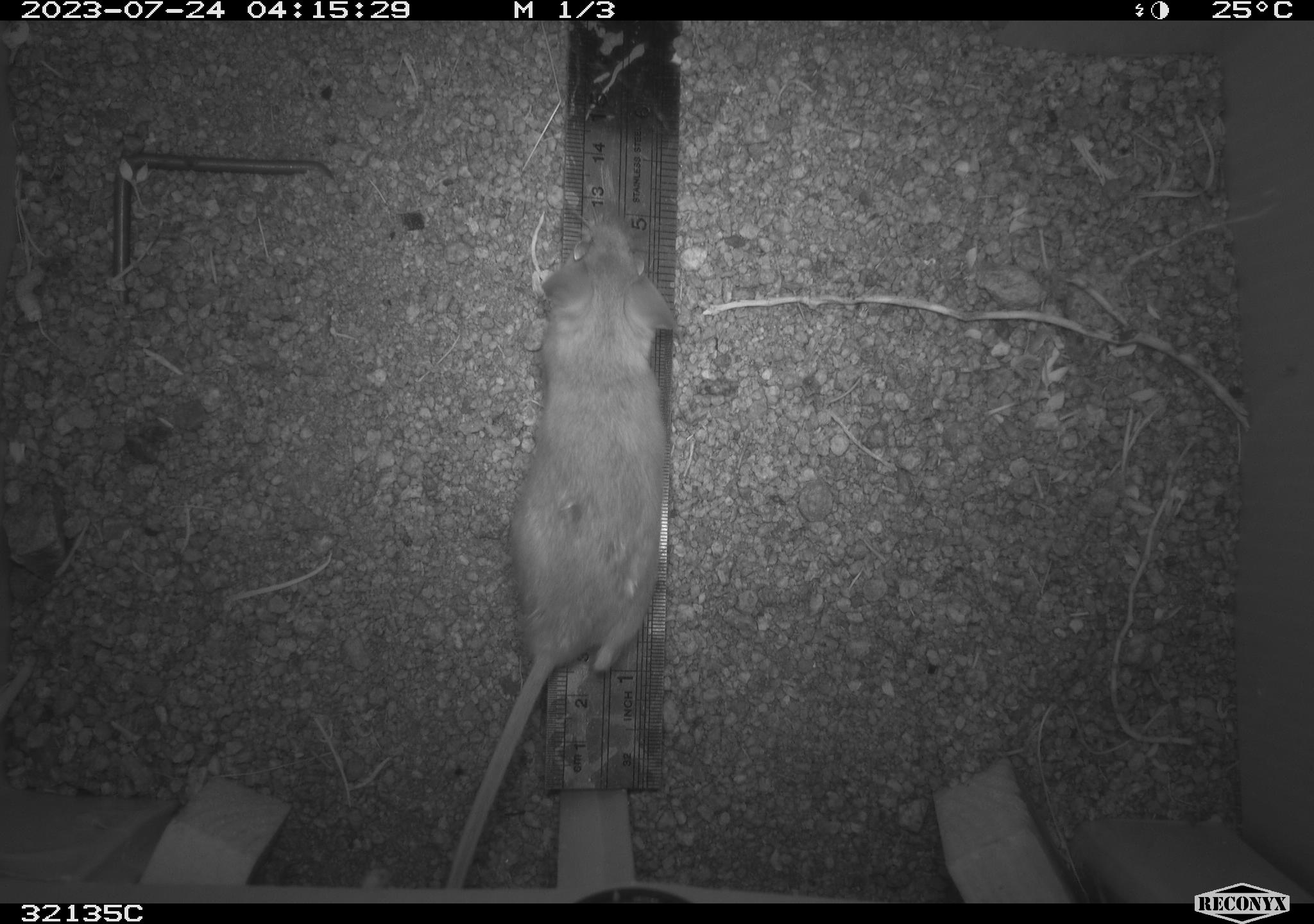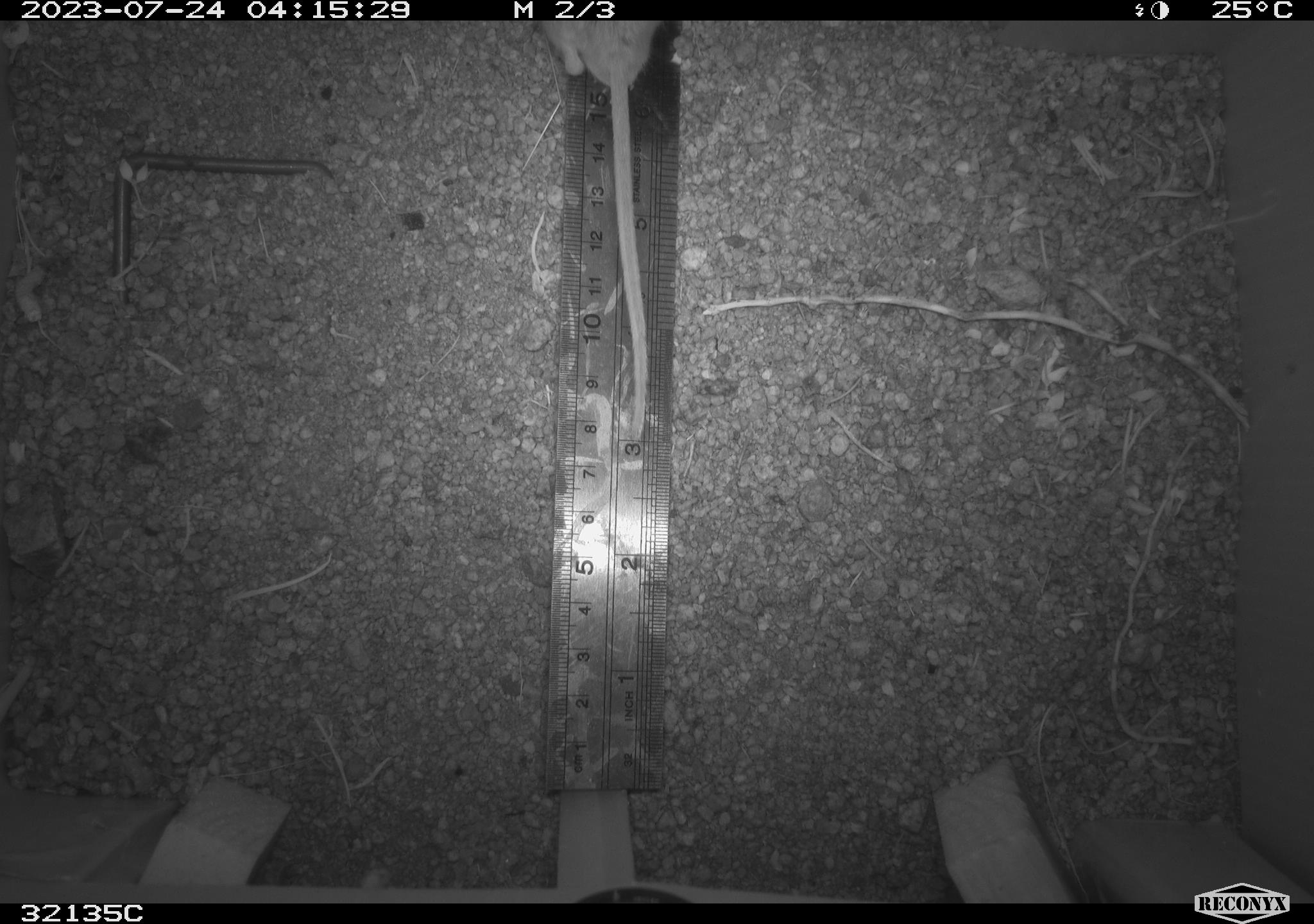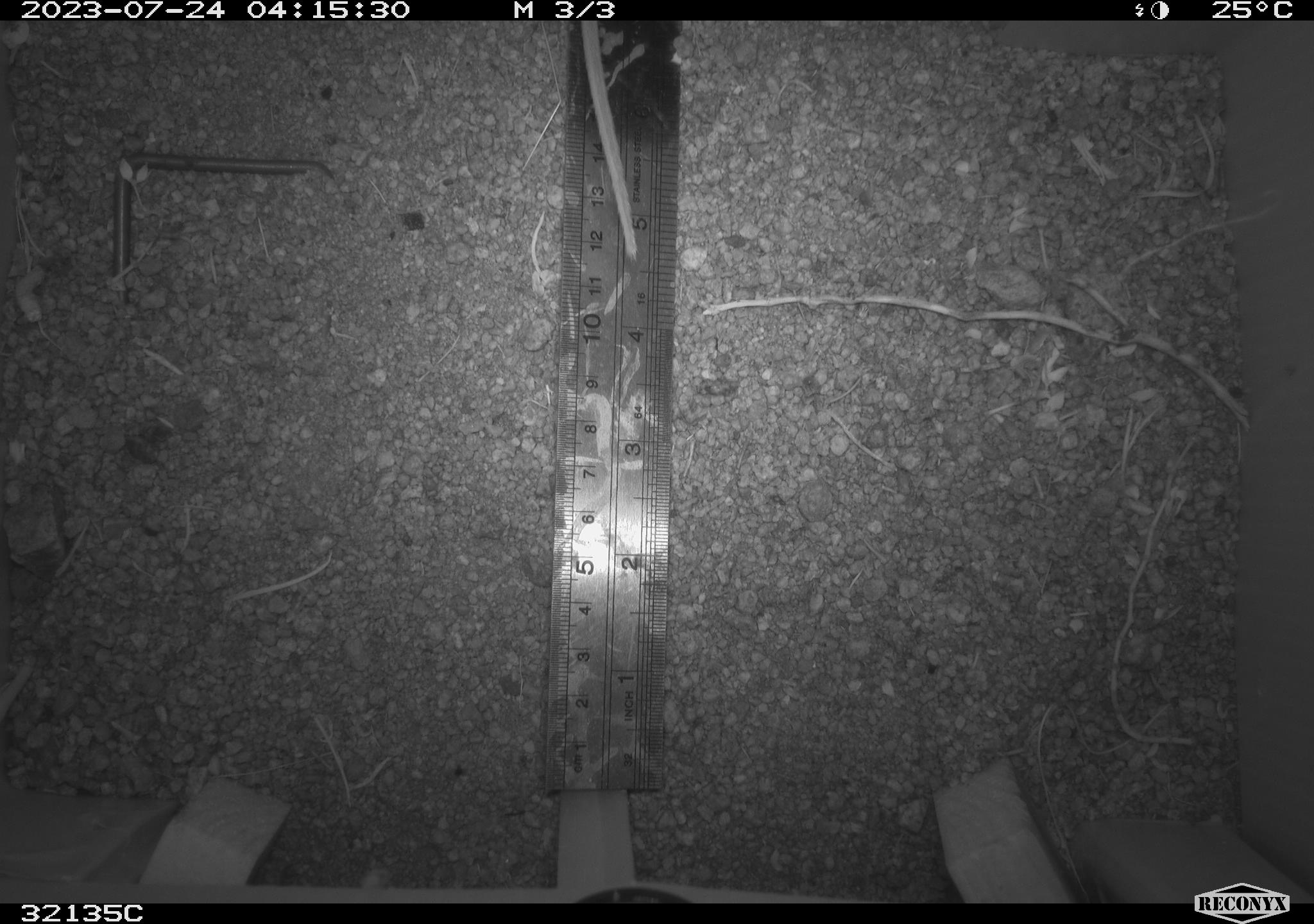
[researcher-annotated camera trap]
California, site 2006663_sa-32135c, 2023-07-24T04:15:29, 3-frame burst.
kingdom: Animalia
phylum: Chordata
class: Mammalia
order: Rodentia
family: Cricetidae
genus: Peromyscus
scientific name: Peromyscus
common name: deer mice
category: peromyscus species